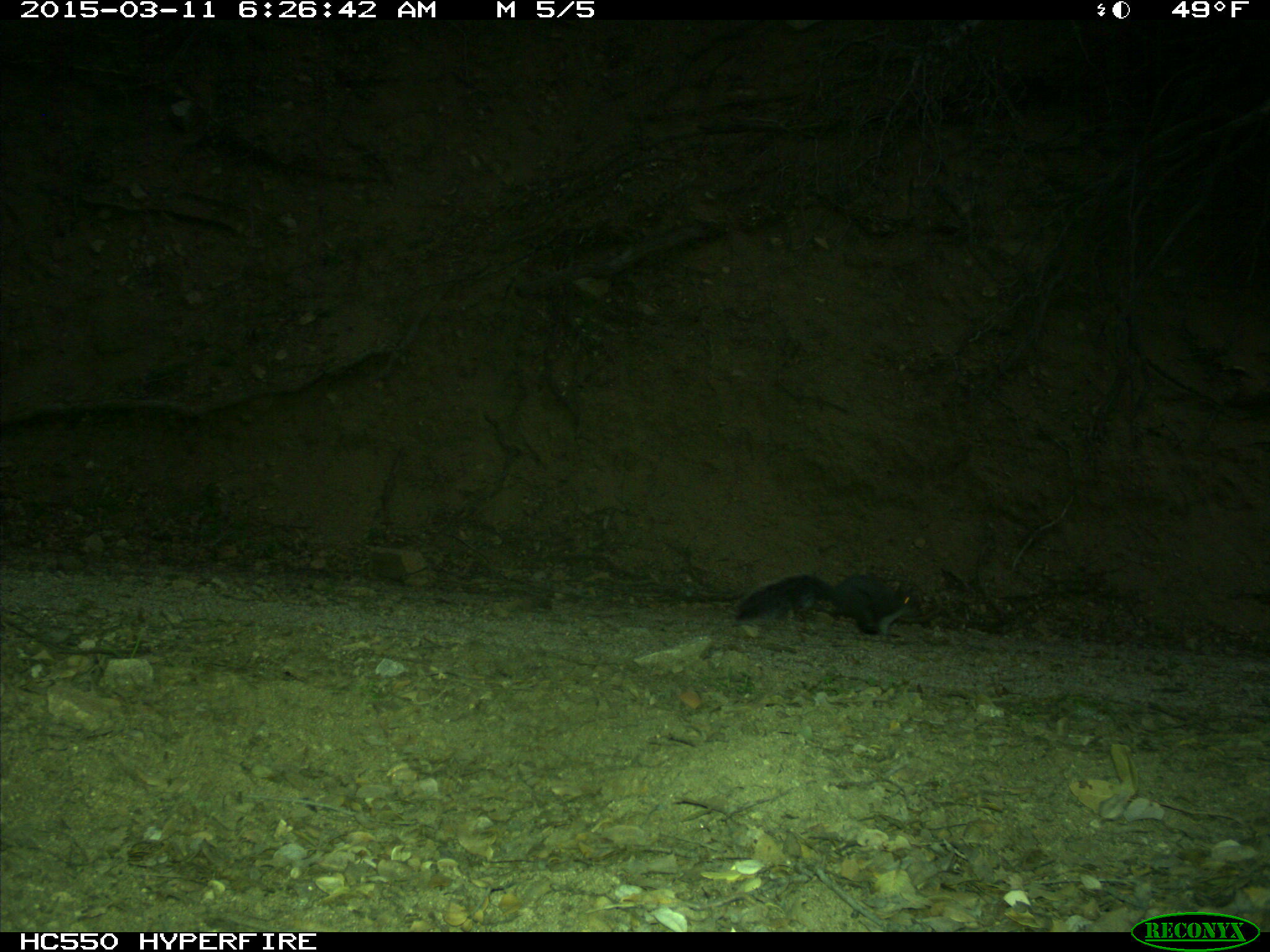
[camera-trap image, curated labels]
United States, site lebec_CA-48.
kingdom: Animalia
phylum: Chordata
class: Mammalia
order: Rodentia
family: Sciuridae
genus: Sciurus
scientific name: Sciurus carolinensis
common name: eastern gray squirrel